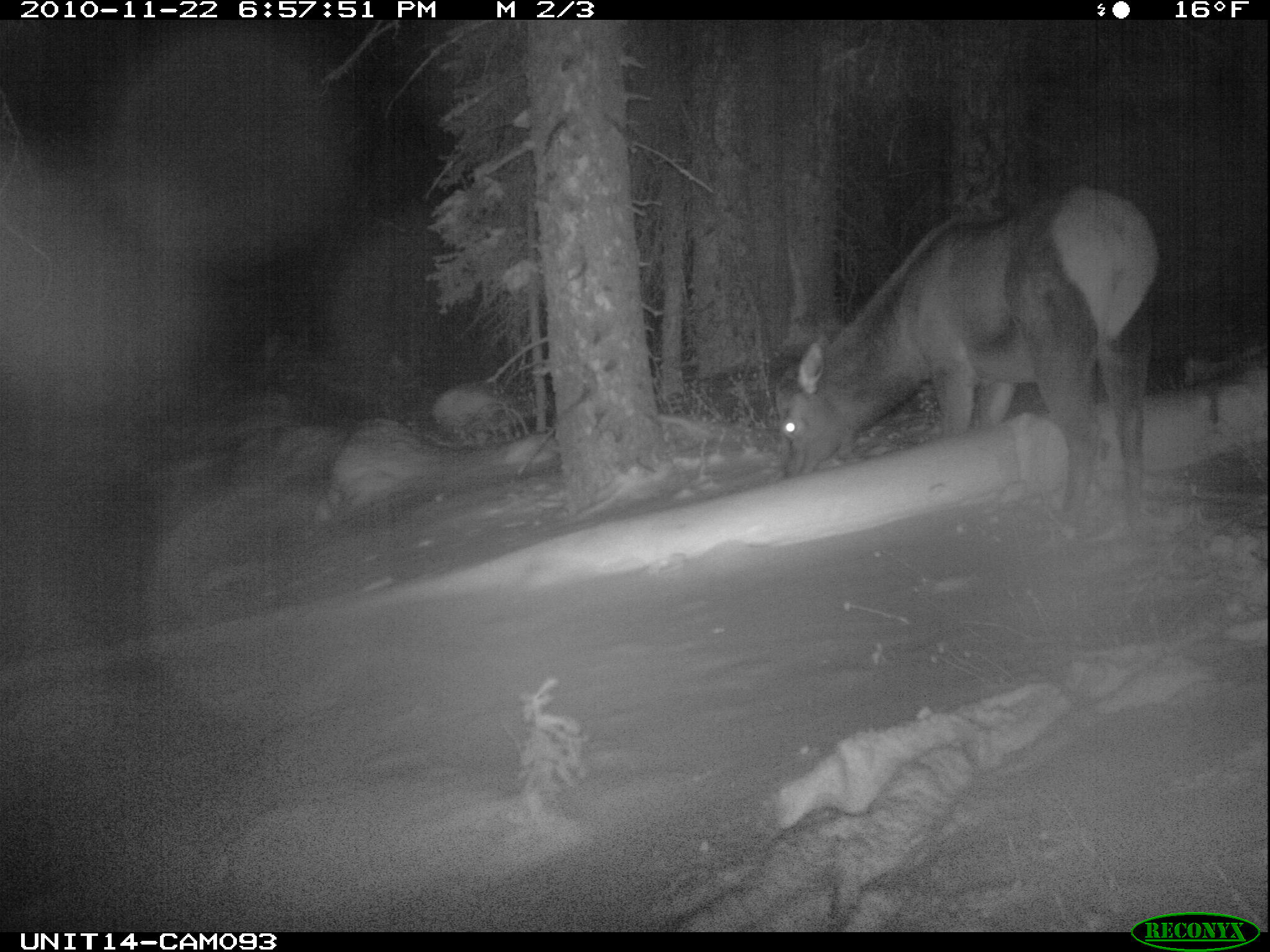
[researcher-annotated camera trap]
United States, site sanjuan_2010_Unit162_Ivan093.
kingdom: Animalia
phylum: Chordata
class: Mammalia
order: Artiodactyla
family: Cervidae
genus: Cervus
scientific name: Cervus elaphus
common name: red deer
Cervus elaphus (red deer).